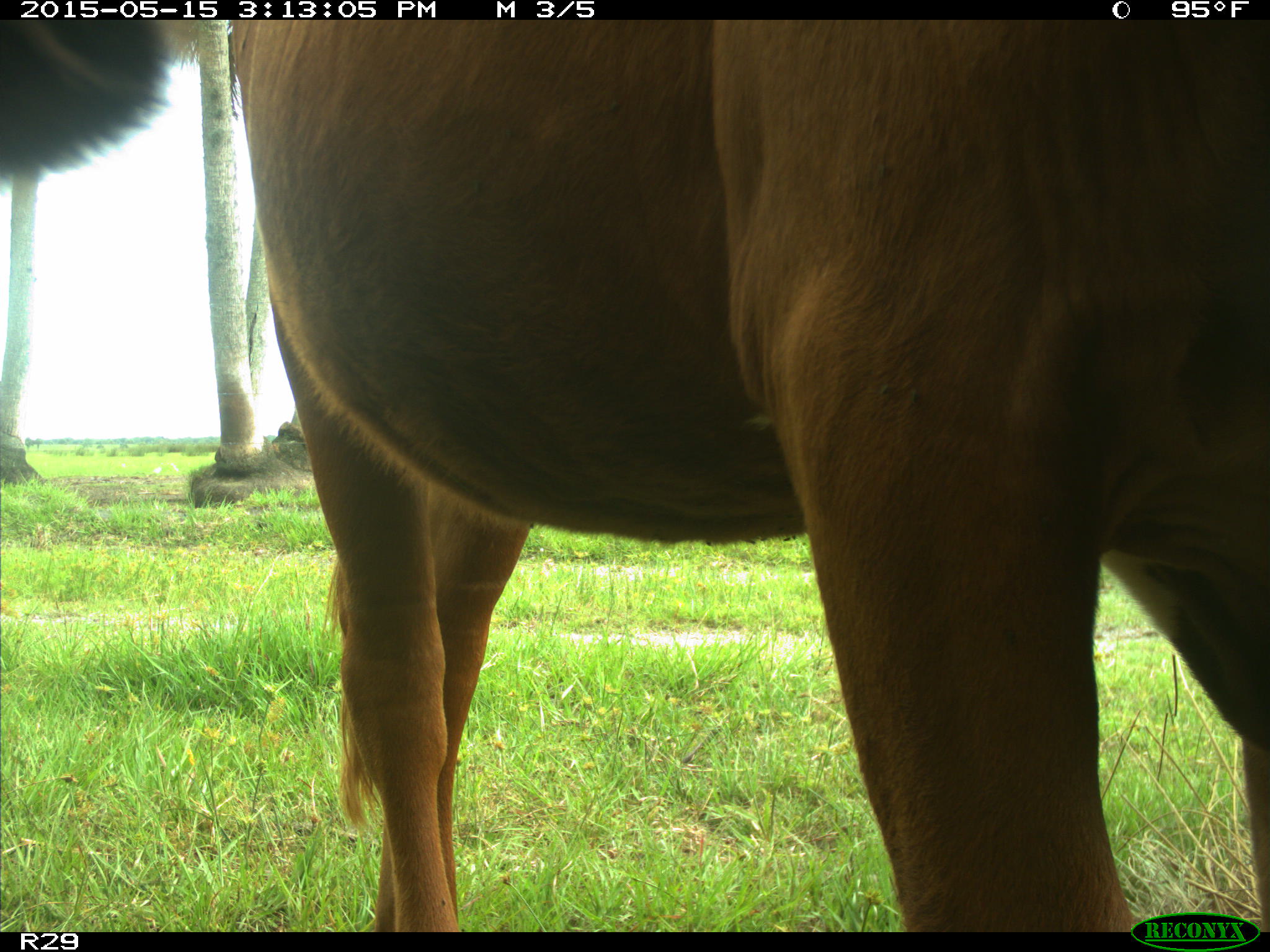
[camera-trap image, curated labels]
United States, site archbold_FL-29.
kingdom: Animalia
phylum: Chordata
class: Mammalia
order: Artiodactyla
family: Bovidae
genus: Bos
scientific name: Bos taurus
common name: domestic cow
Bos taurus (domestic cow).